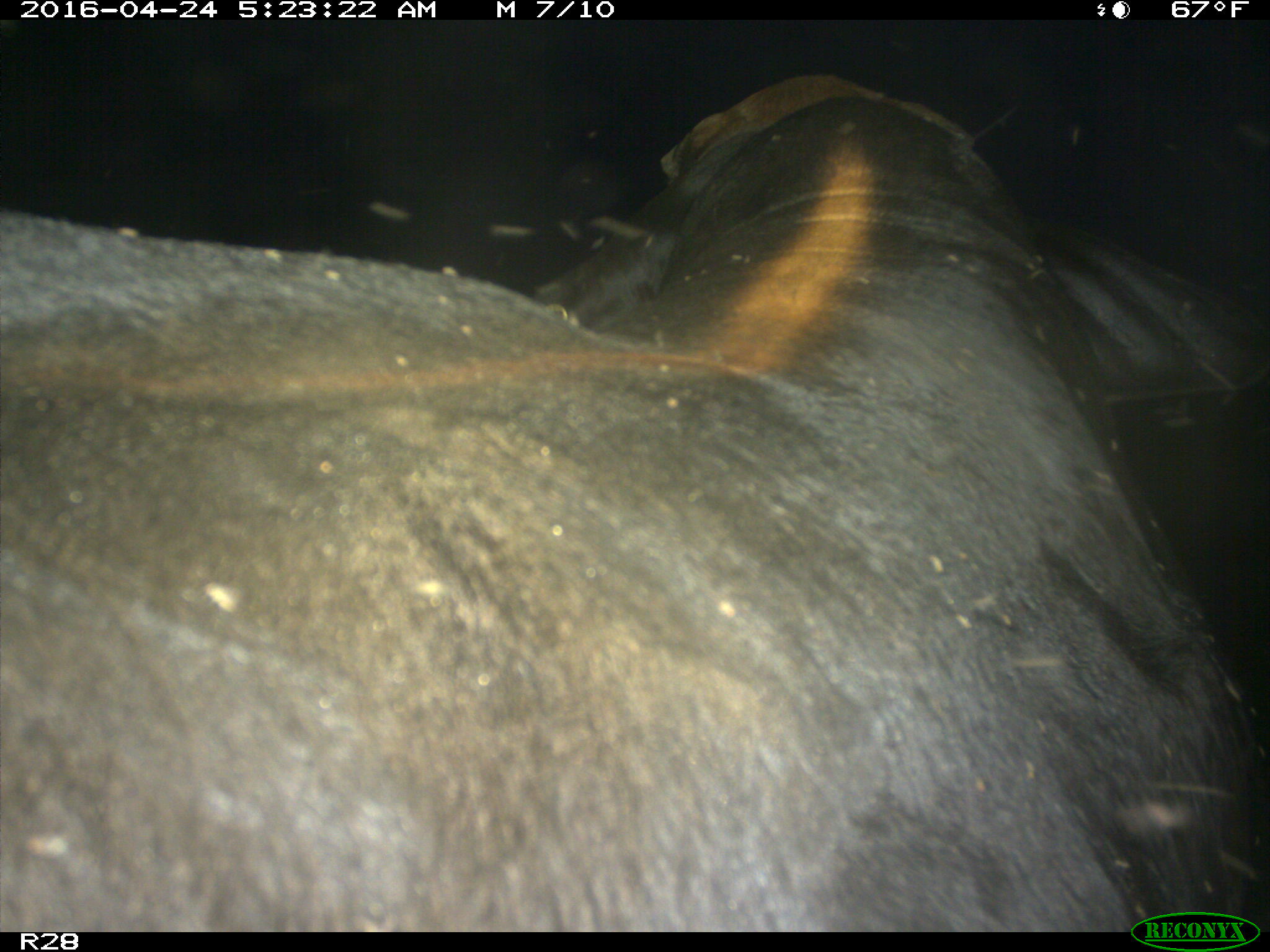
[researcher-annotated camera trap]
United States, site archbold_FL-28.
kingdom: Animalia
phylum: Chordata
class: Mammalia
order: Artiodactyla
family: Suidae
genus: Sus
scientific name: Sus scrofa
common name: wild boar